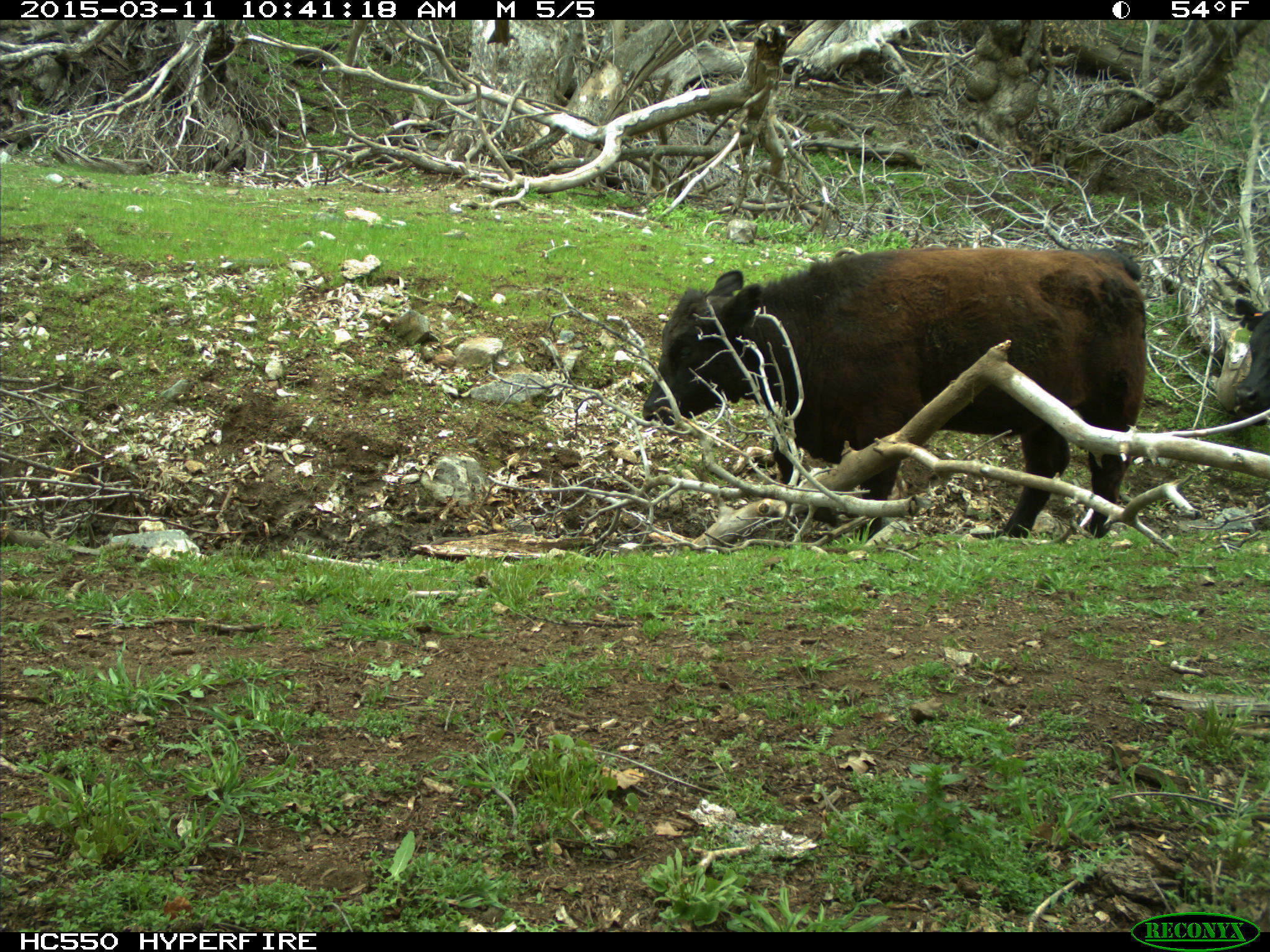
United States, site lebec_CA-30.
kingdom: Animalia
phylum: Chordata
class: Mammalia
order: Artiodactyla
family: Bovidae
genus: Bos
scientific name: Bos taurus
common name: domestic cow